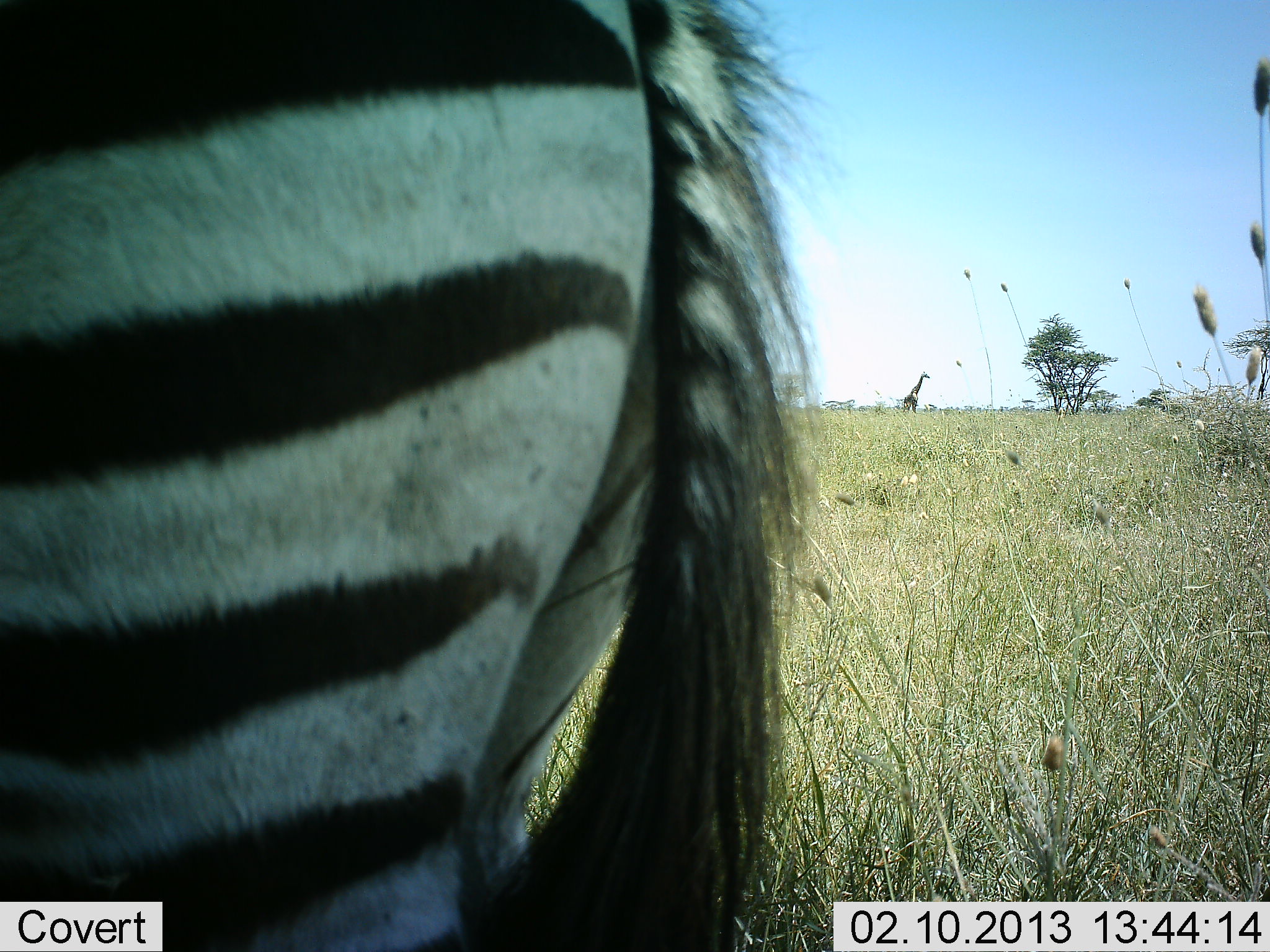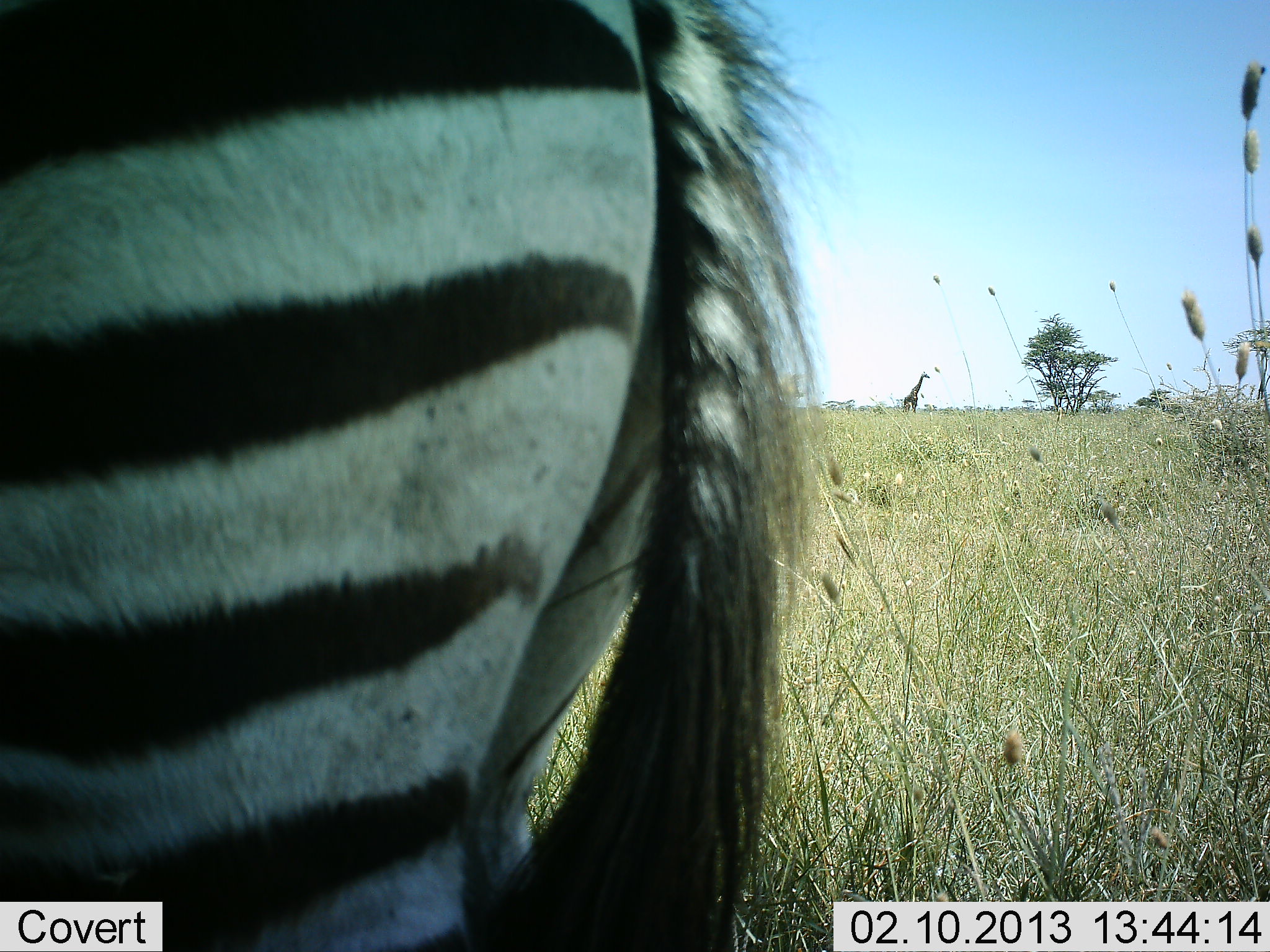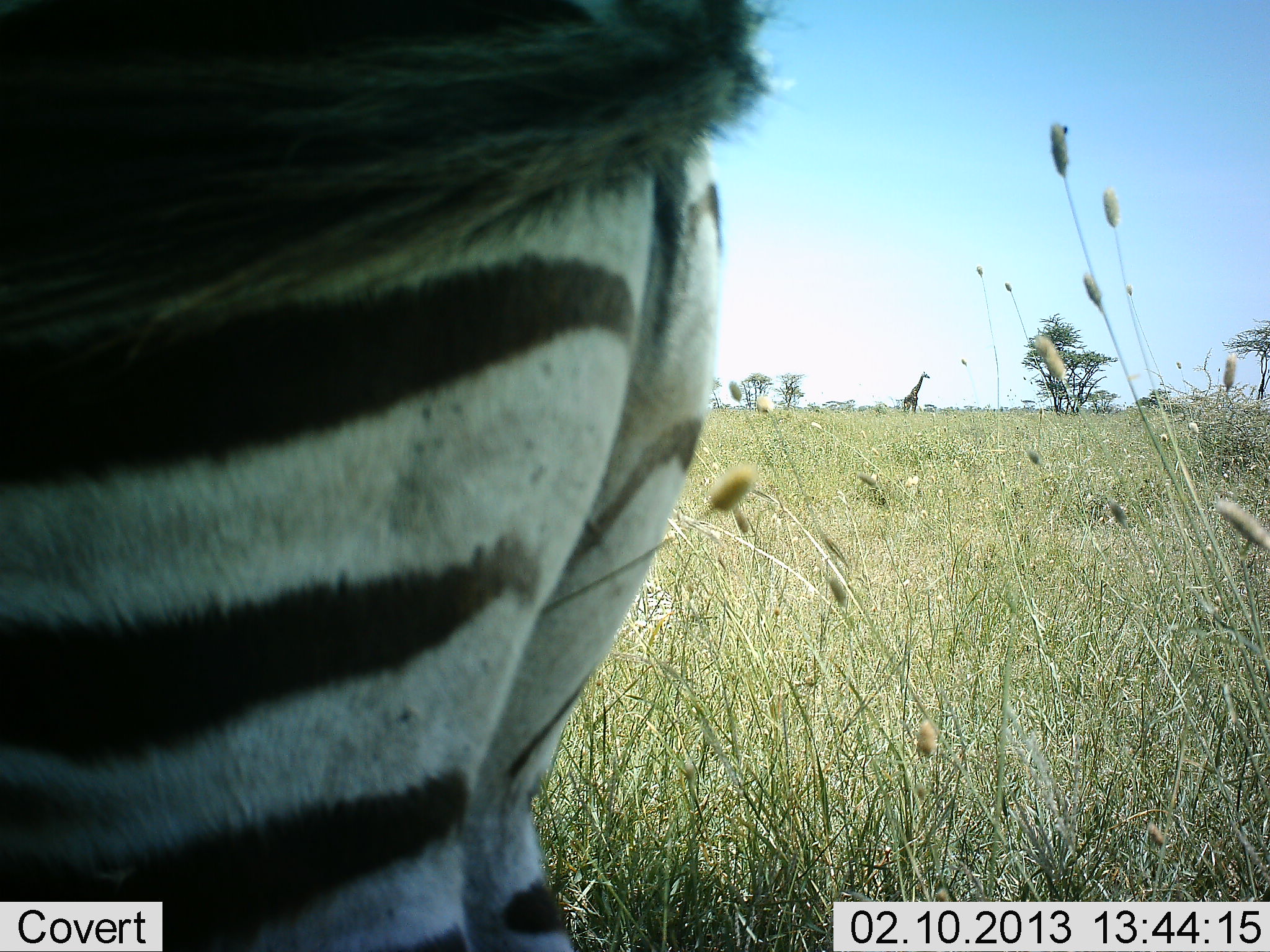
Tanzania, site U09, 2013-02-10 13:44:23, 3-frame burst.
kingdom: Animalia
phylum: Chordata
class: Mammalia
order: Artiodactyla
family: Giraffidae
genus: Giraffa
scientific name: Giraffa camelopardalis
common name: giraffe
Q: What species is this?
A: Giraffe (Giraffa camelopardalis).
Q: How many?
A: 1.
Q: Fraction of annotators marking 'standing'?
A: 95%.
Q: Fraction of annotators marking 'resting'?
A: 0%.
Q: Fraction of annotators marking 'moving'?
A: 10%.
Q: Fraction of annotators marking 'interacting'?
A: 0%.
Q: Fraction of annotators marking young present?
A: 0%.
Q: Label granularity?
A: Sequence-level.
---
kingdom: Animalia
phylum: Chordata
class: Mammalia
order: Perissodactyla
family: Equidae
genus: Equus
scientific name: Equus quagga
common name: plains zebra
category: zebra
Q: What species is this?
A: Zebra (plains zebra) (Equus quagga).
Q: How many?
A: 1.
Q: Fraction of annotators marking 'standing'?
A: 100%.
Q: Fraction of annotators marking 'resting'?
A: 0%.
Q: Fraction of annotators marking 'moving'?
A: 0%.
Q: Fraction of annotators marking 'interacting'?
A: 4%.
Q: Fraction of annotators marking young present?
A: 0%.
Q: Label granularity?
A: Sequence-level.